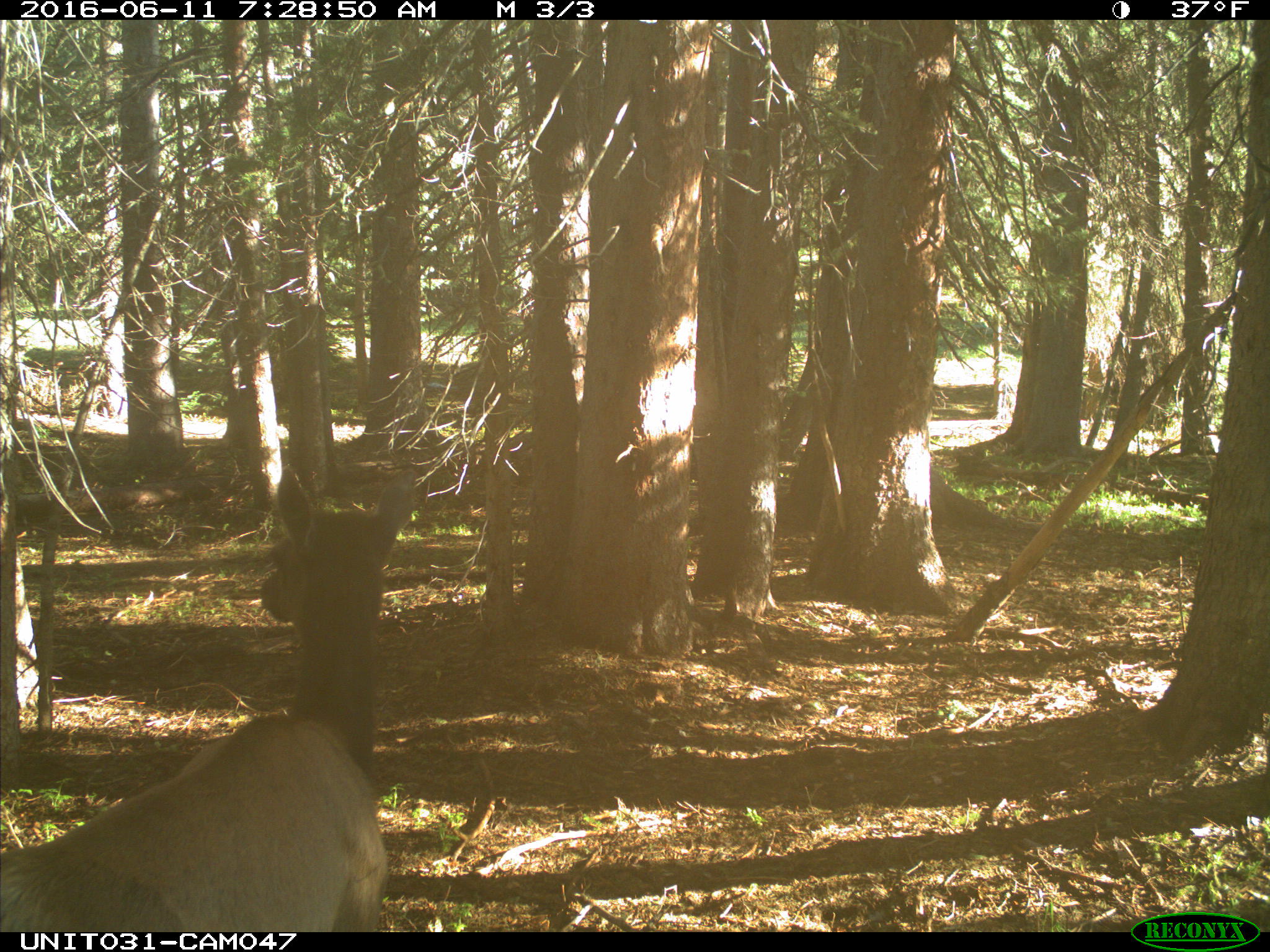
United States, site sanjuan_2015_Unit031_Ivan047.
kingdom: Animalia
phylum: Chordata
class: Mammalia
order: Artiodactyla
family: Cervidae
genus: Cervus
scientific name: Cervus elaphus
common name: red deer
Cervus elaphus (red deer).